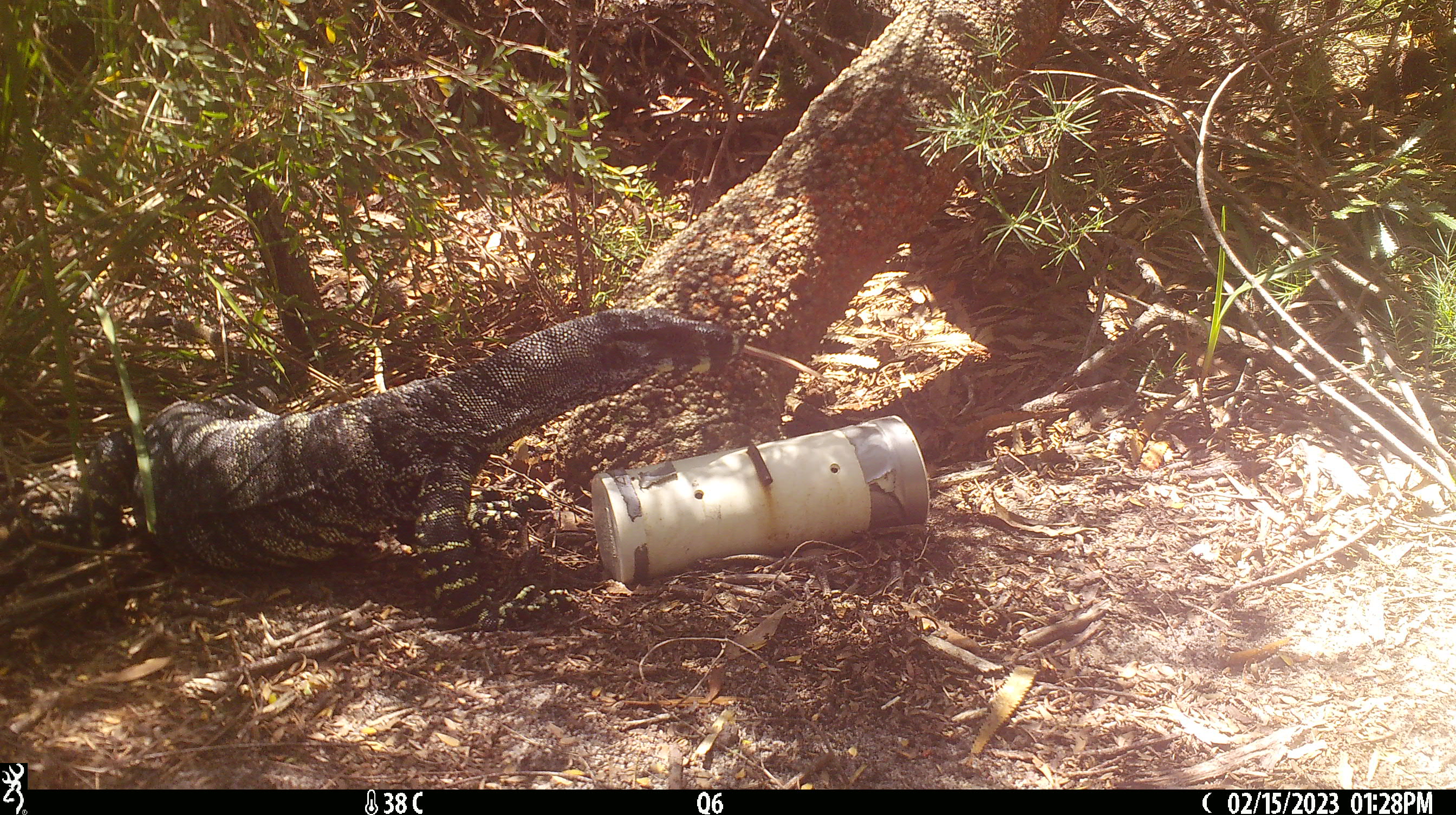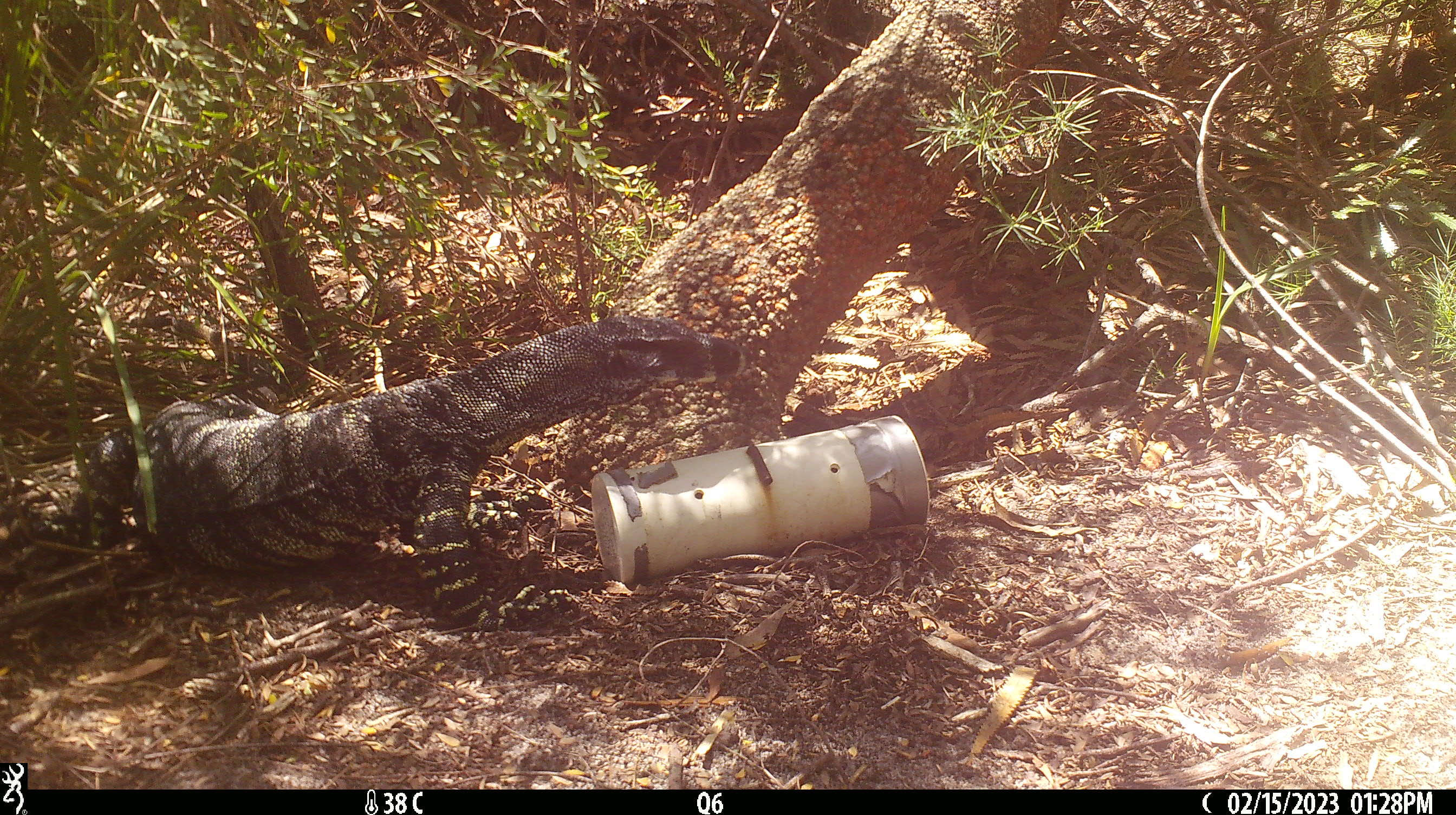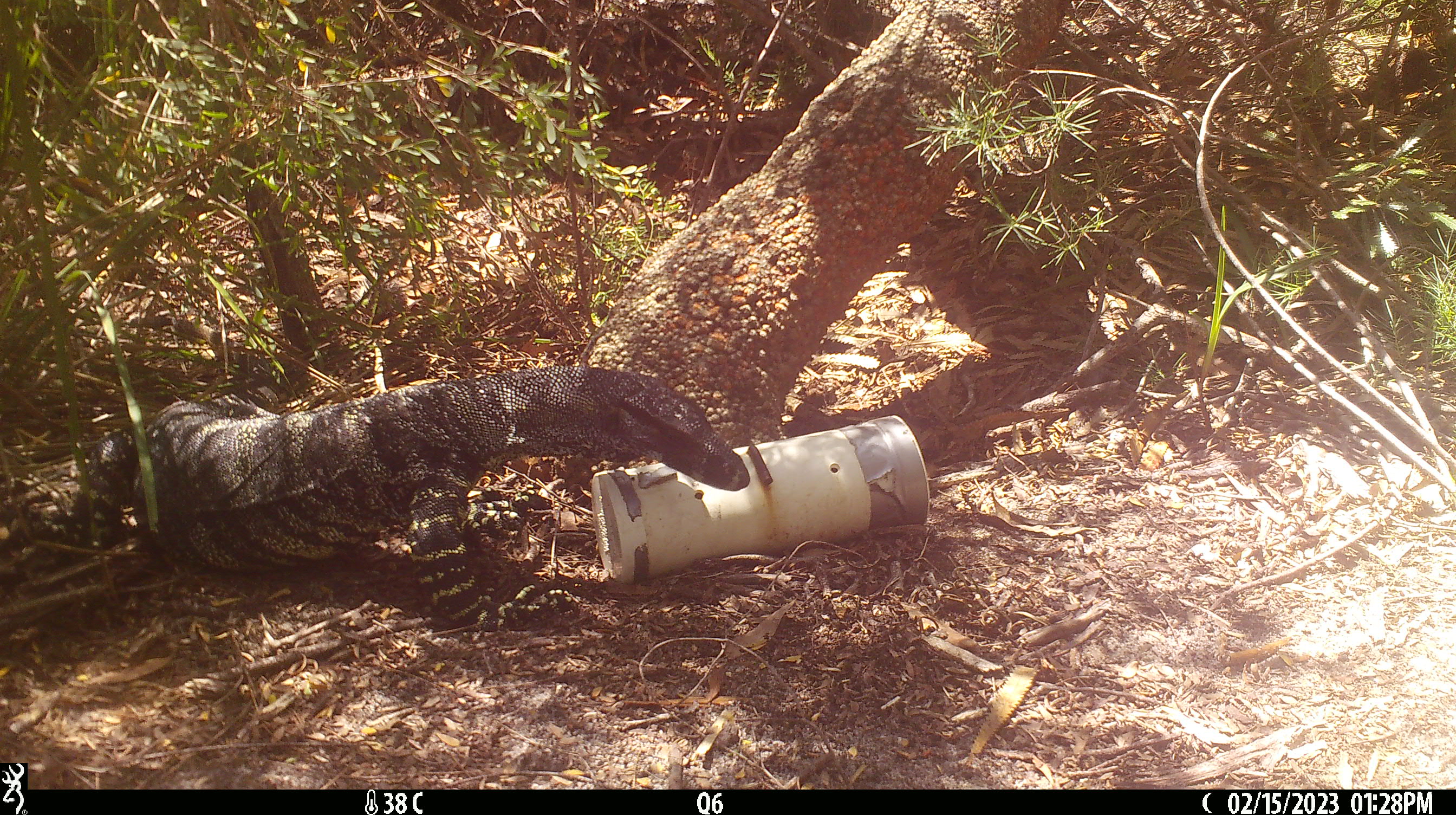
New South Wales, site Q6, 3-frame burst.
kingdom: Animalia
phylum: Chordata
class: Reptilia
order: Squamata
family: Varanidae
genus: Varanus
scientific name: Varanus varius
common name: lace monitor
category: goanna